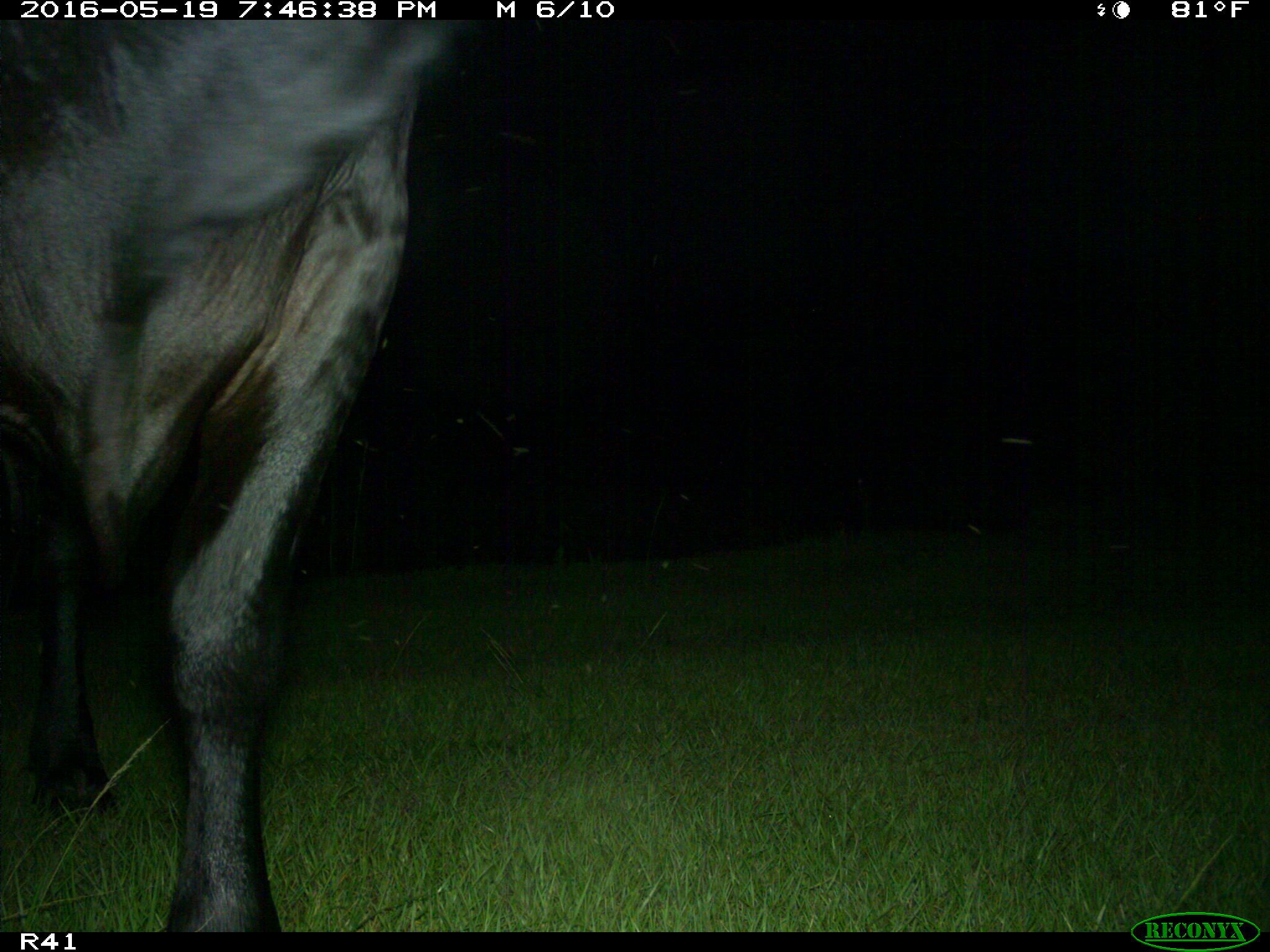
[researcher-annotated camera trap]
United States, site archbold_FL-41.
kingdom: Animalia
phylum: Chordata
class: Mammalia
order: Artiodactyla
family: Bovidae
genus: Bos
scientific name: Bos taurus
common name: domestic cow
Bos taurus (domestic cow).